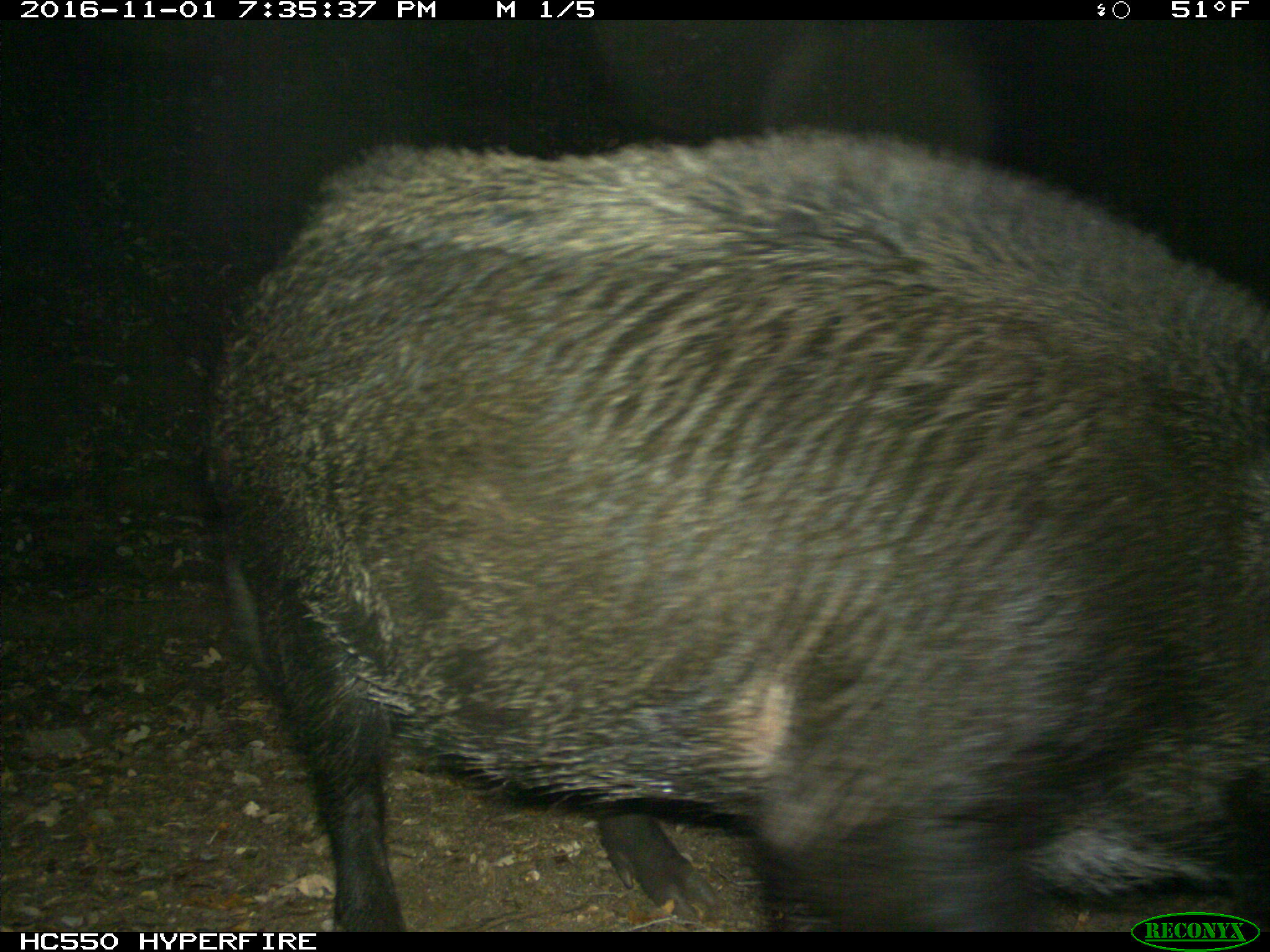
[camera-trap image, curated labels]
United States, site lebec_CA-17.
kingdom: Animalia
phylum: Chordata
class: Mammalia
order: Artiodactyla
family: Suidae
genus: Sus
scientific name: Sus scrofa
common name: wild boar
Sus scrofa (wild boar).